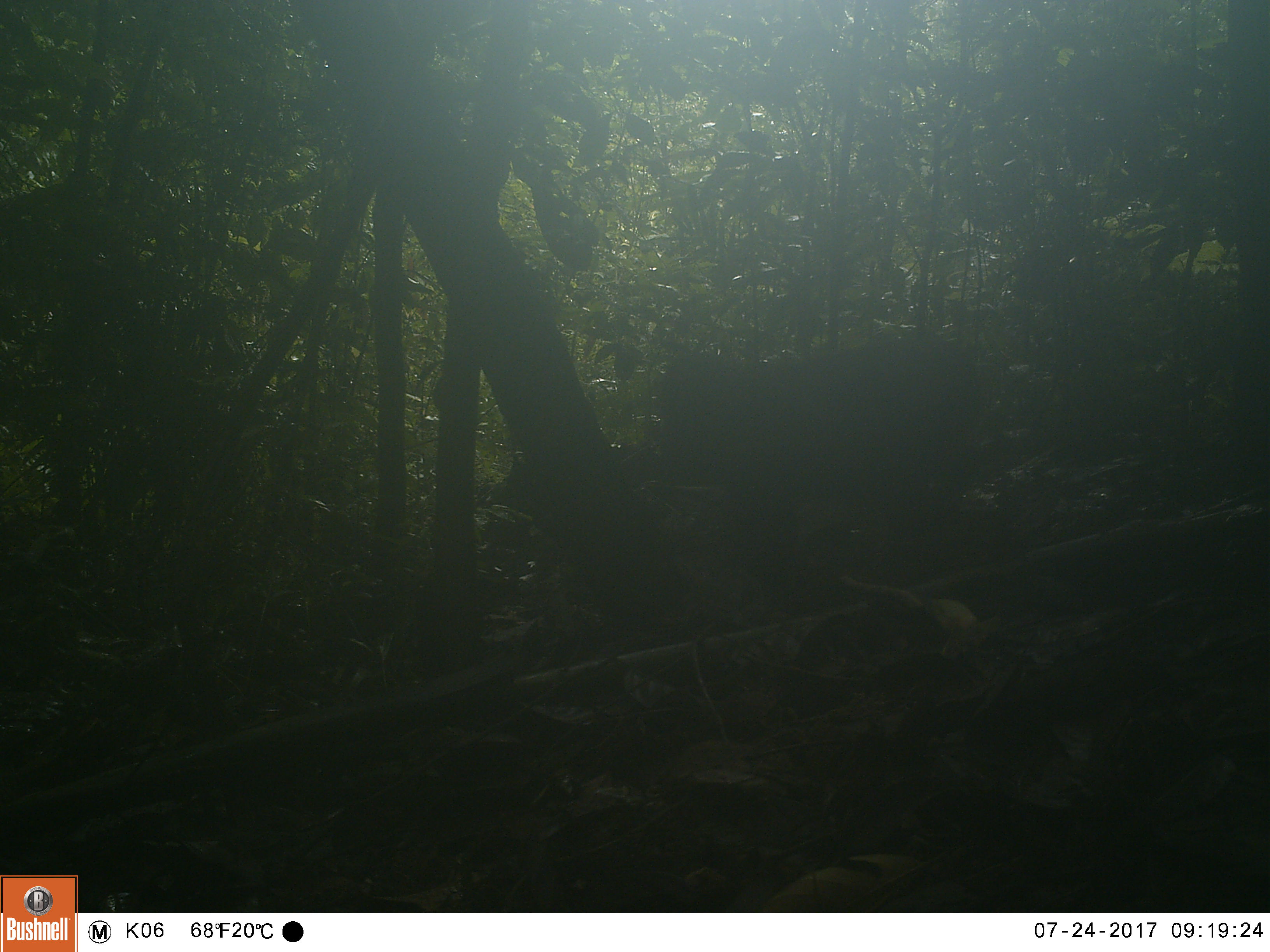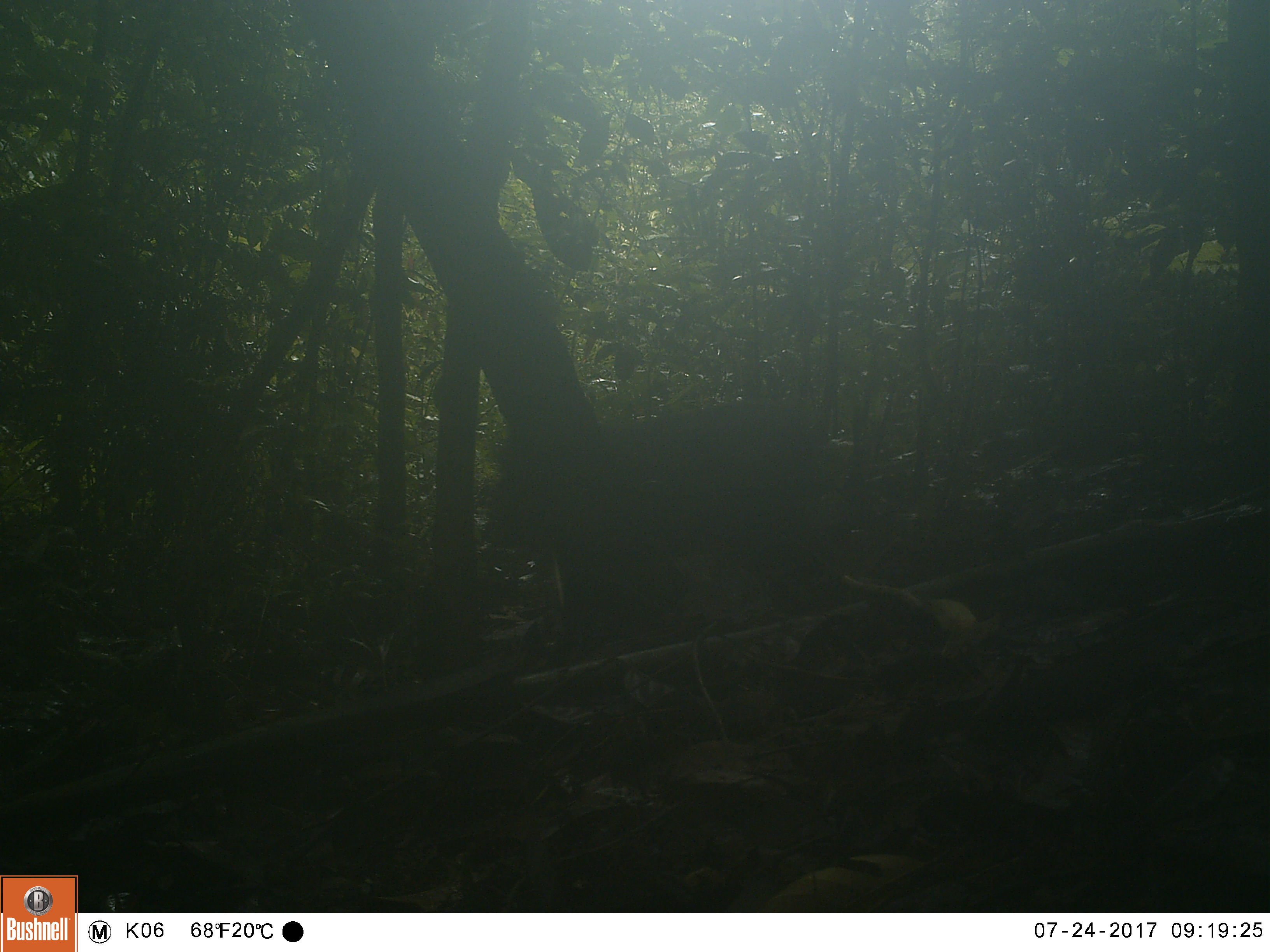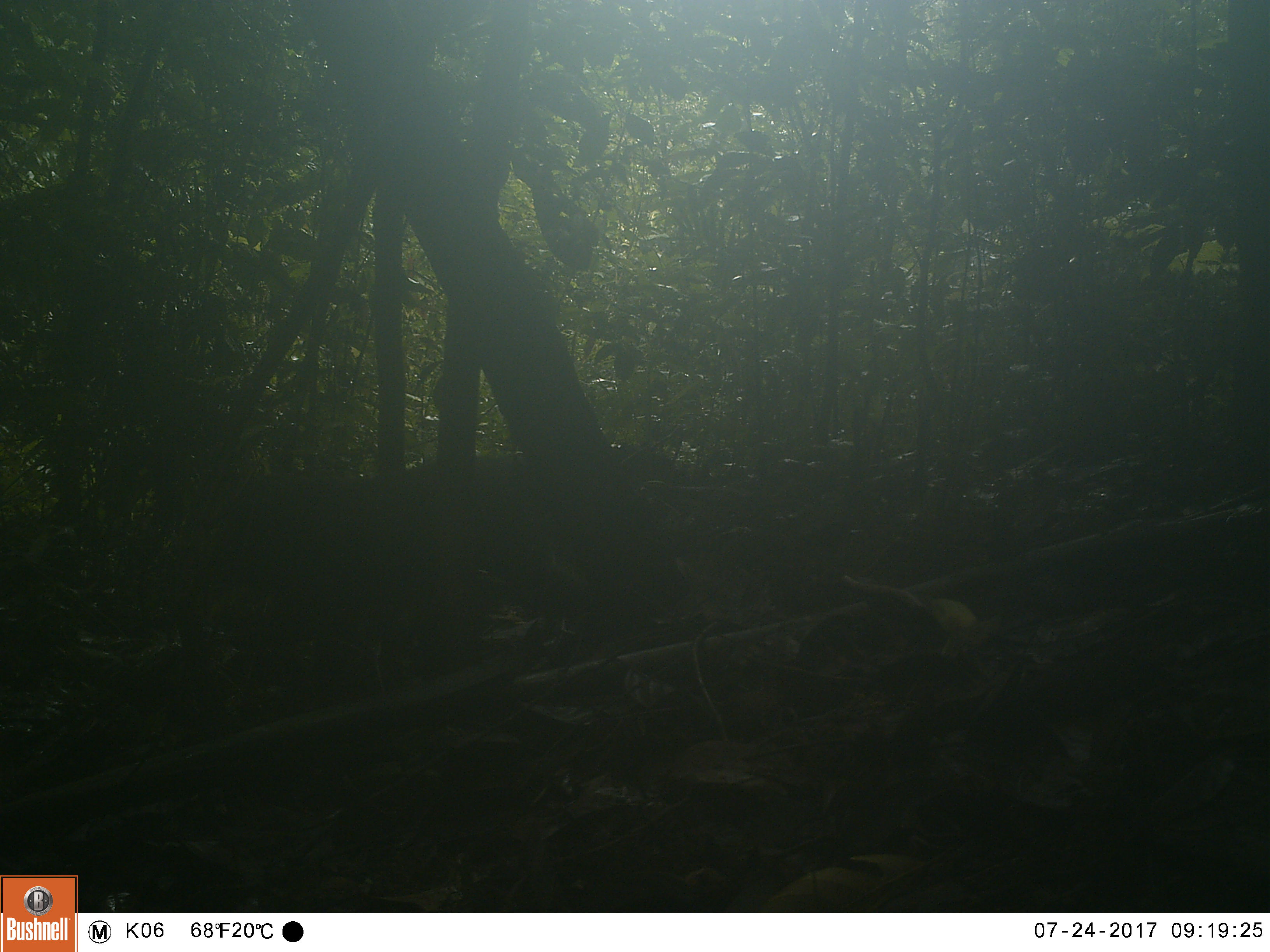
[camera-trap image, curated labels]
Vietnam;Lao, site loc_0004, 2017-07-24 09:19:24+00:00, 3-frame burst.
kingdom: Animalia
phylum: Chordata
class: Mammalia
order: Primates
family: Cercopithecidae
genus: Macaca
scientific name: Macaca arctoides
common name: stump-tailed macaque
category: stump tailed macaque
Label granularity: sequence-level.